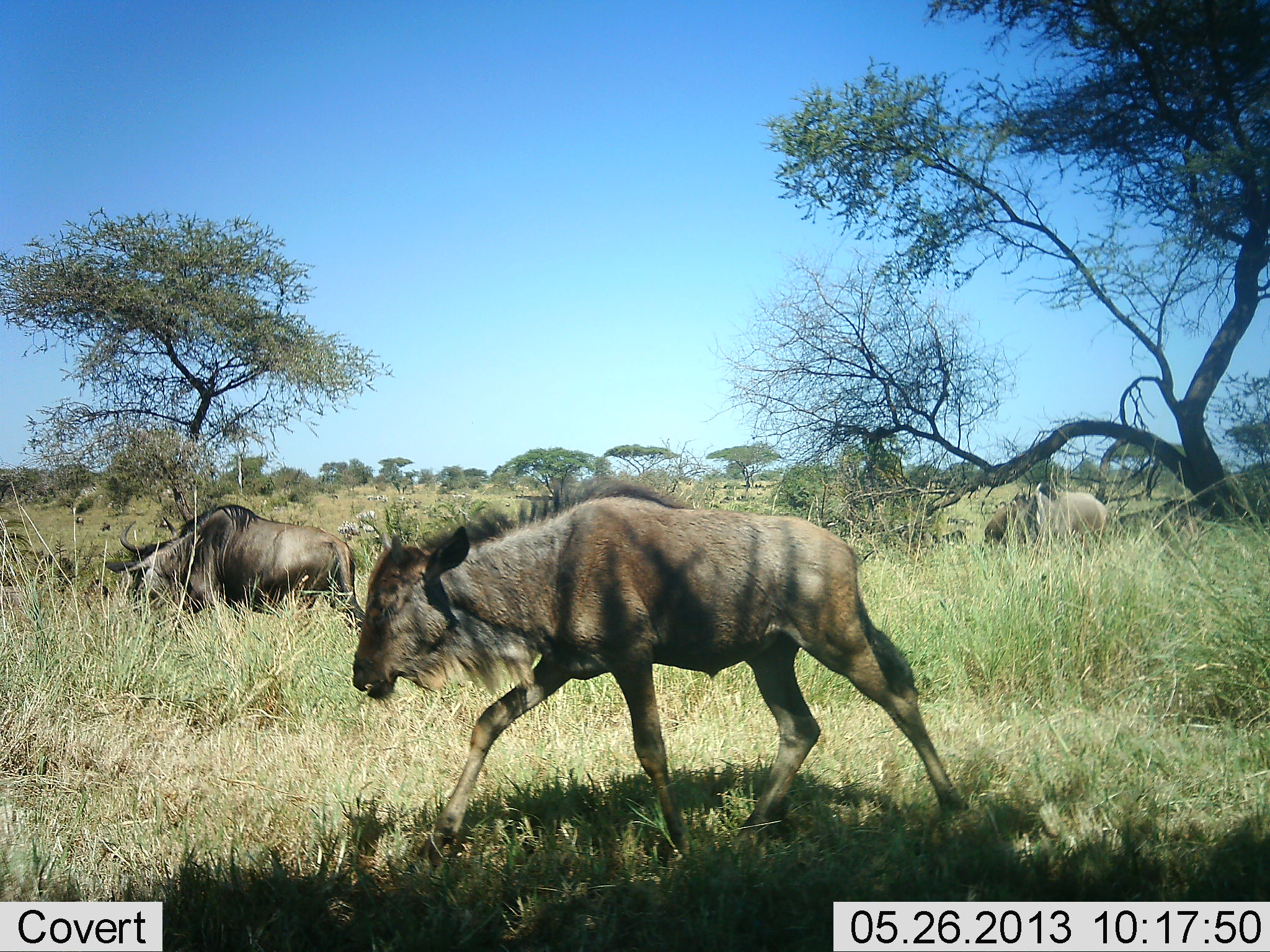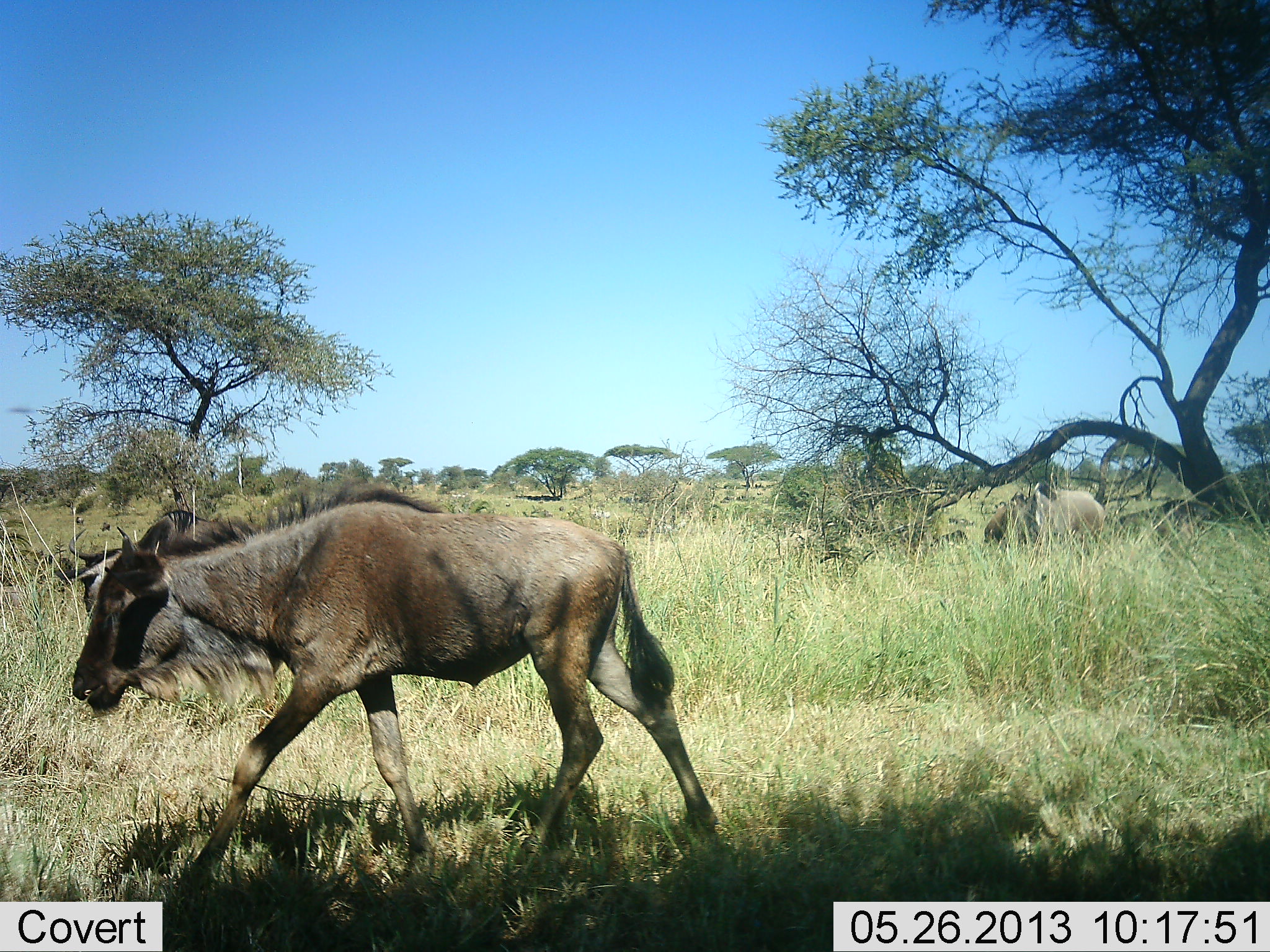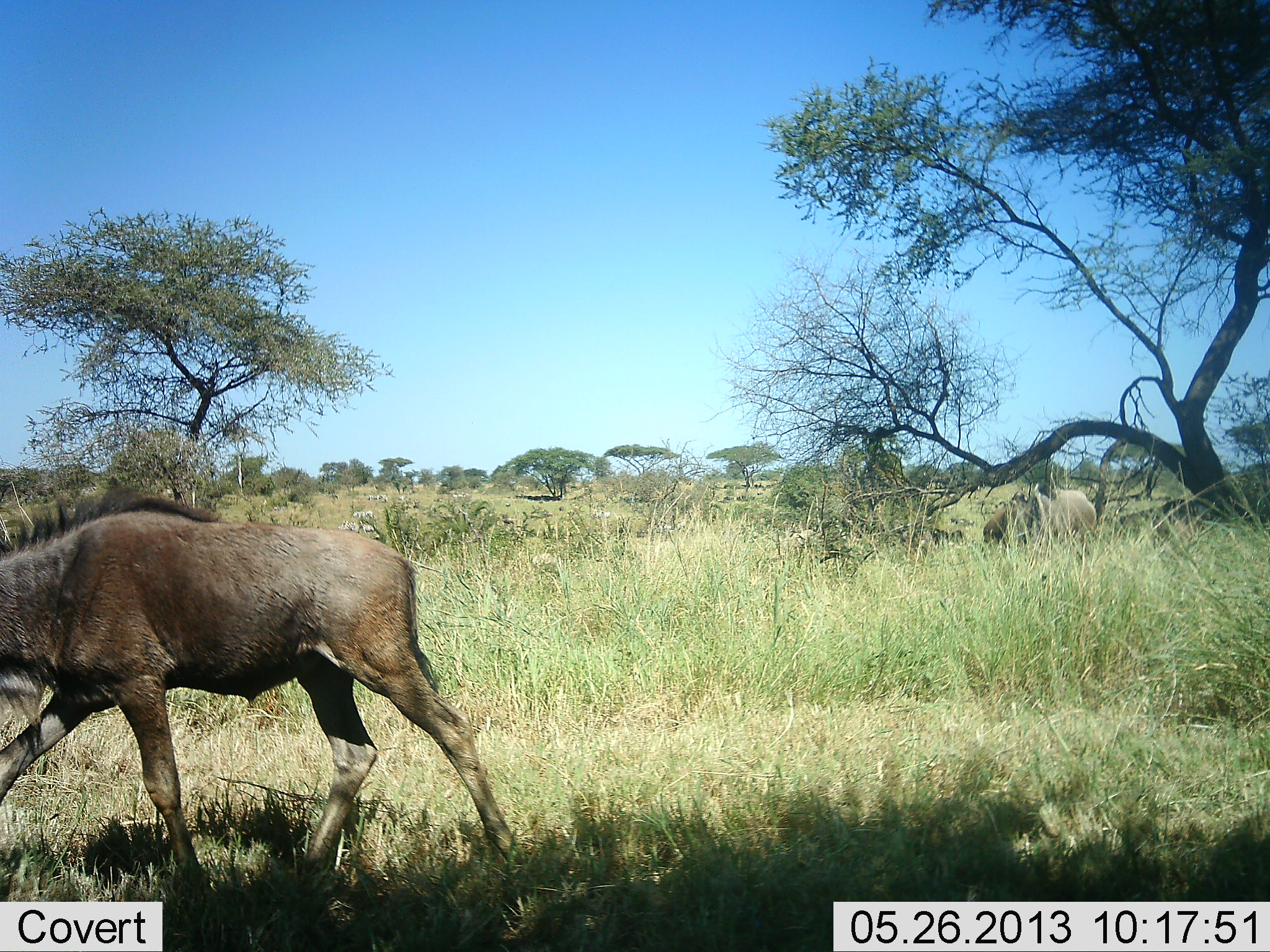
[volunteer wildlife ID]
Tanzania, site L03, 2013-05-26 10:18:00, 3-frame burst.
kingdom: Animalia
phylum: Chordata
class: Mammalia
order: Artiodactyla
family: Bovidae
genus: Connochaetes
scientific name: Connochaetes taurinus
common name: blue wildebeest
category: wildebeest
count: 4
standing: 35%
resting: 0%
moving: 88%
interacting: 0%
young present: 41%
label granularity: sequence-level